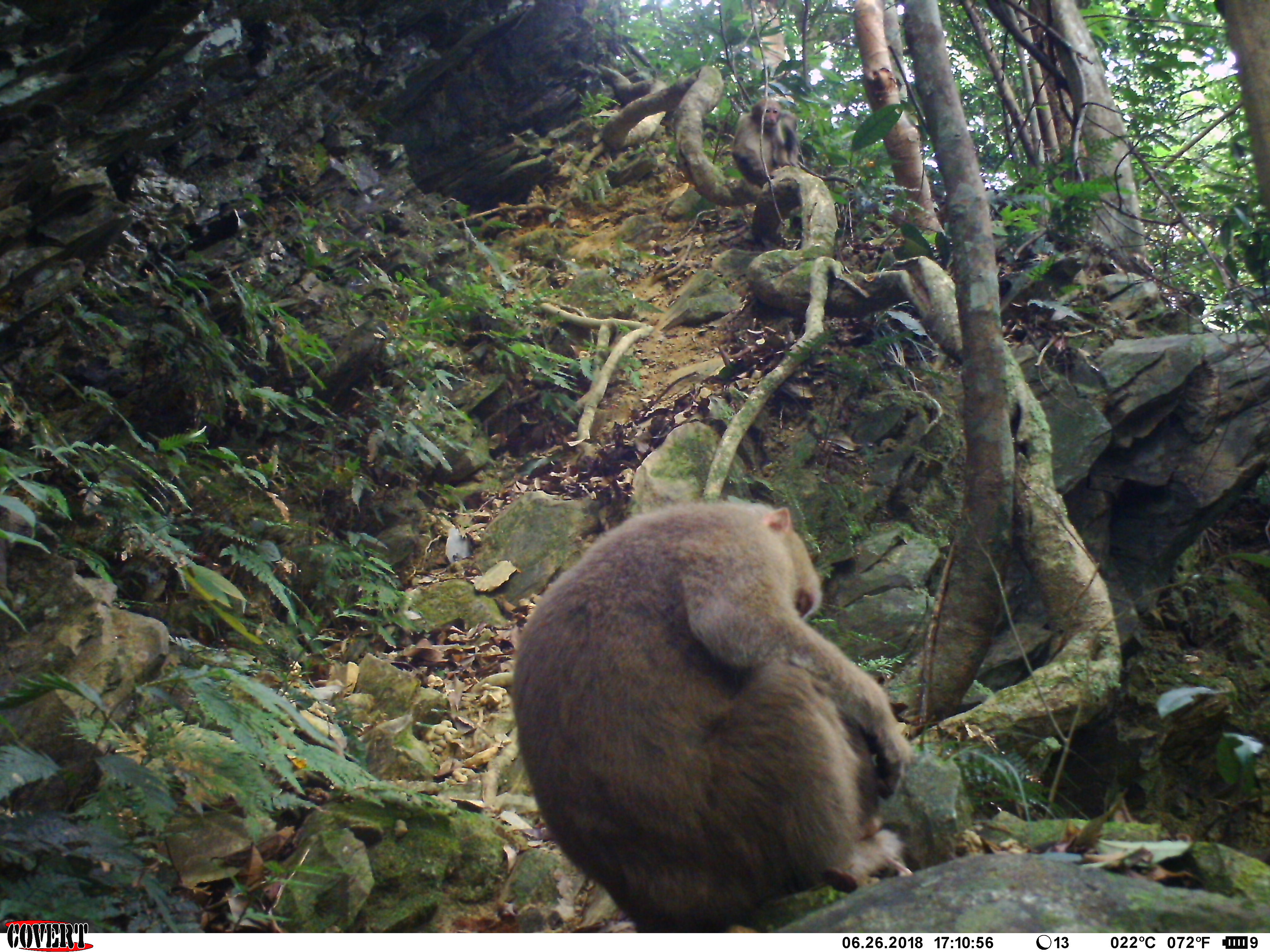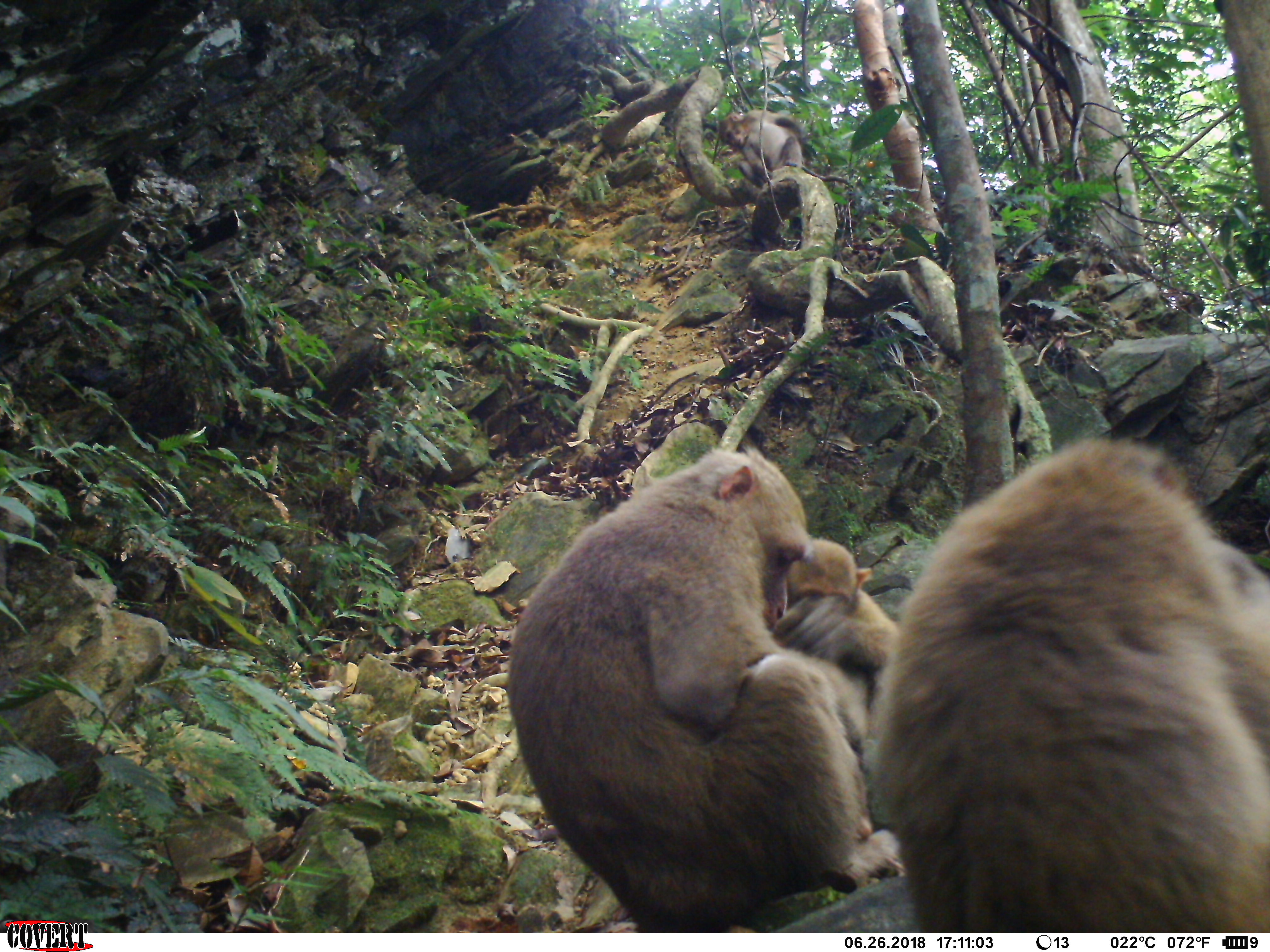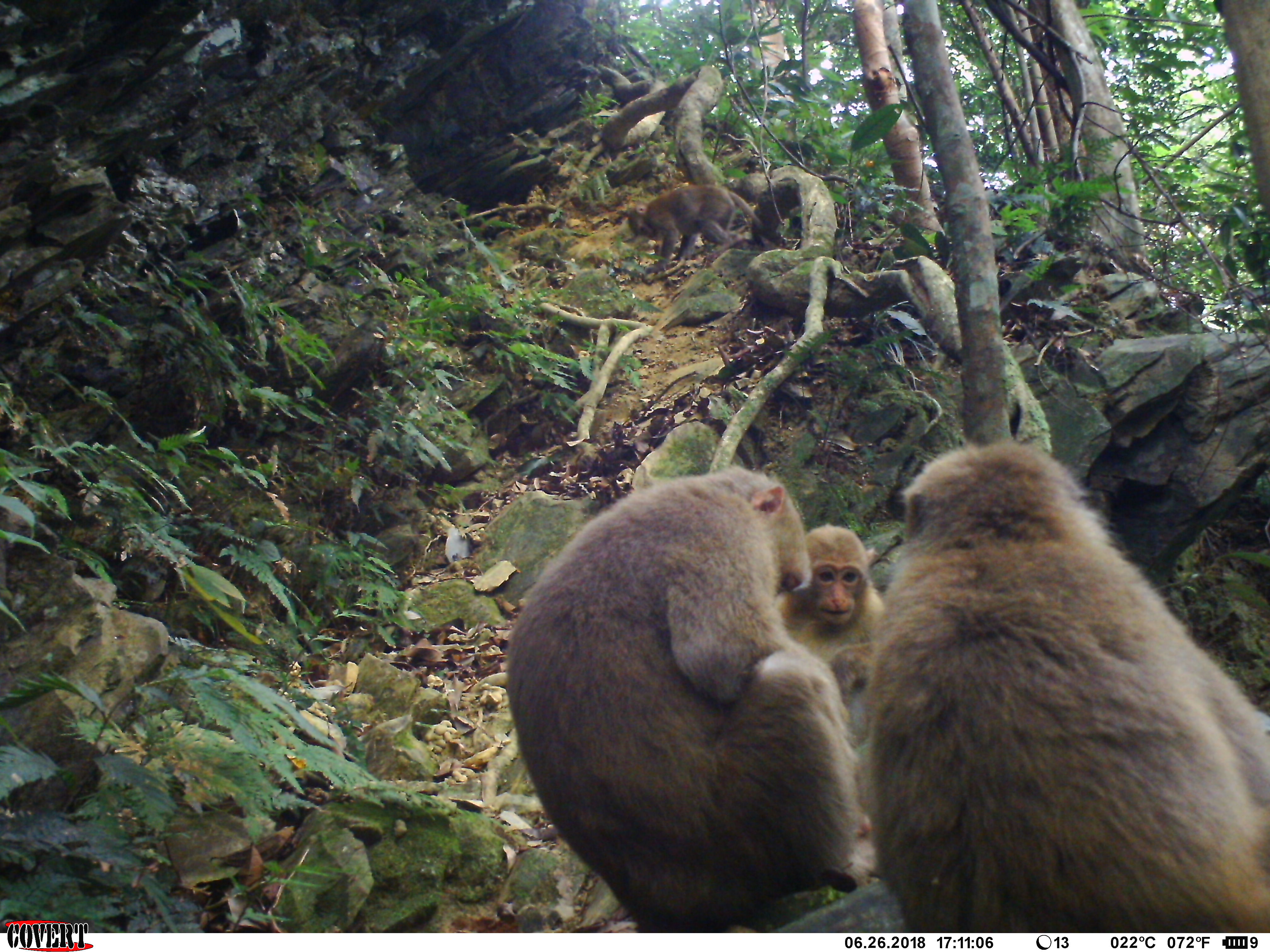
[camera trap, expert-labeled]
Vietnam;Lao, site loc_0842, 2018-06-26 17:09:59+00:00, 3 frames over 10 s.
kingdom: Animalia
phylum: Chordata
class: Mammalia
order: Primates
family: Cercopithecidae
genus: Macaca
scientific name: Macaca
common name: macaques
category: assam or rhesus macaque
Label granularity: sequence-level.